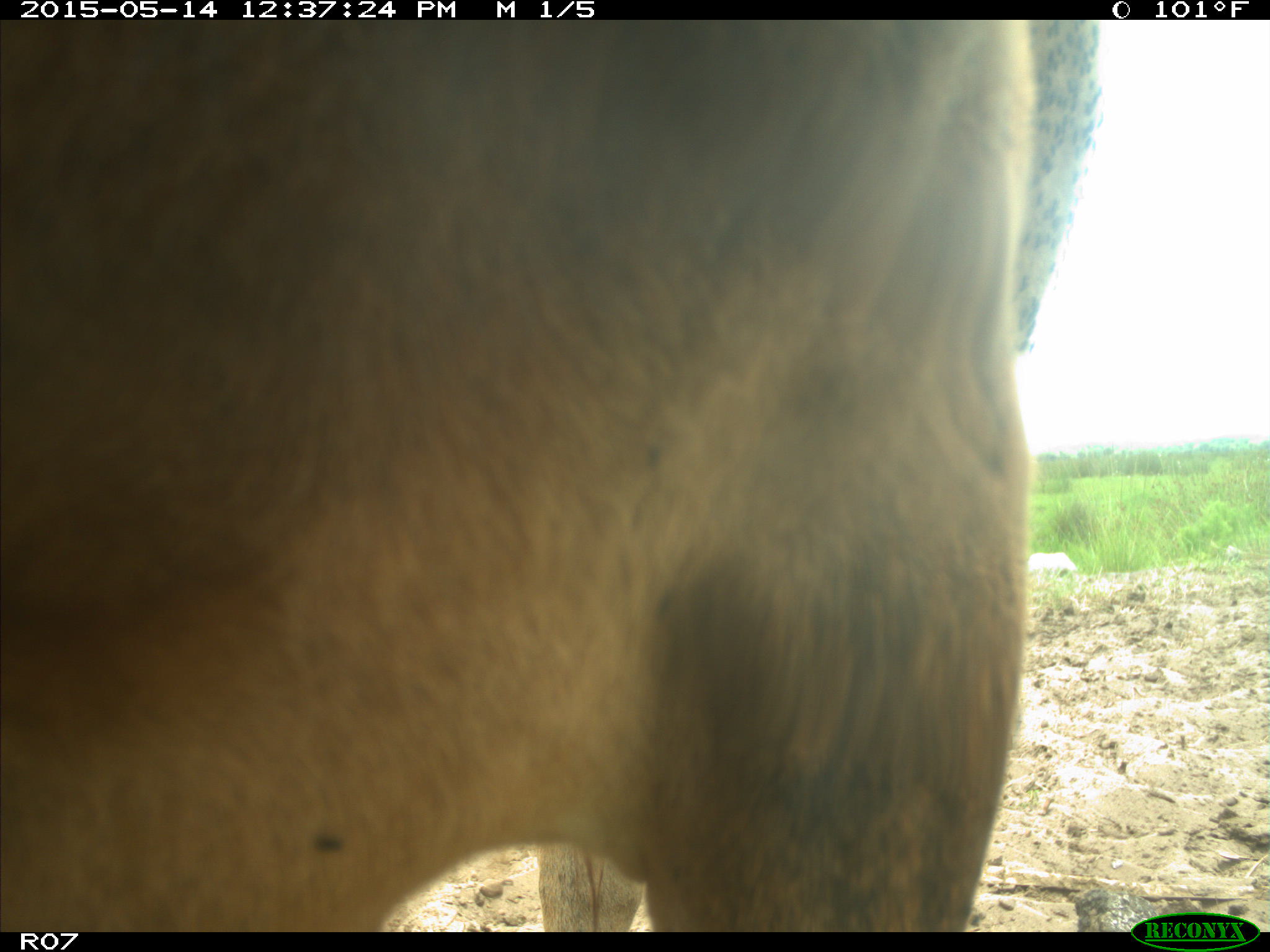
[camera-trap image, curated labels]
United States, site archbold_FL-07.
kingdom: Animalia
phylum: Chordata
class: Mammalia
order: Artiodactyla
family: Bovidae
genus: Bos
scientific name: Bos taurus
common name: domestic cow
Bos taurus (domestic cow).